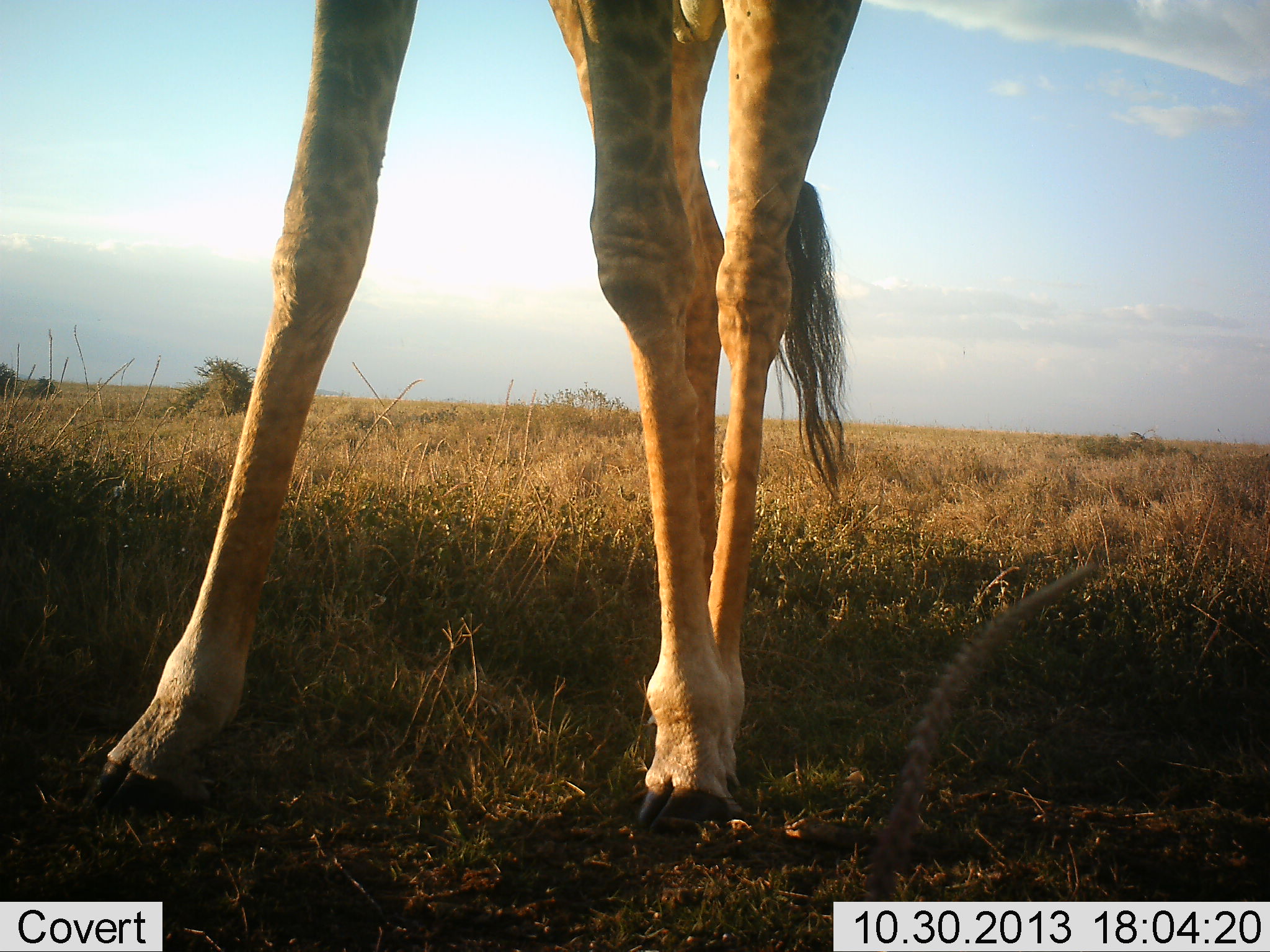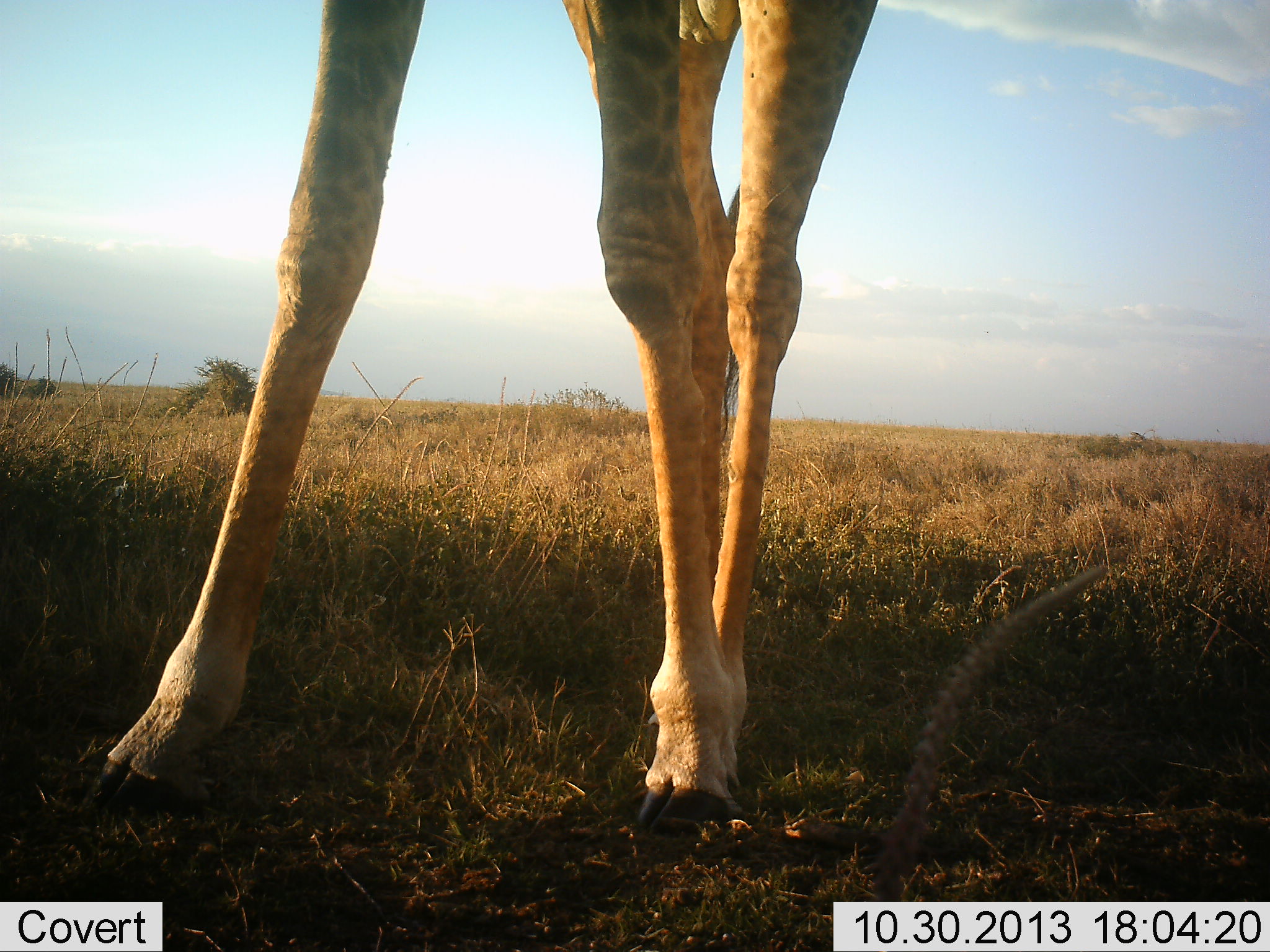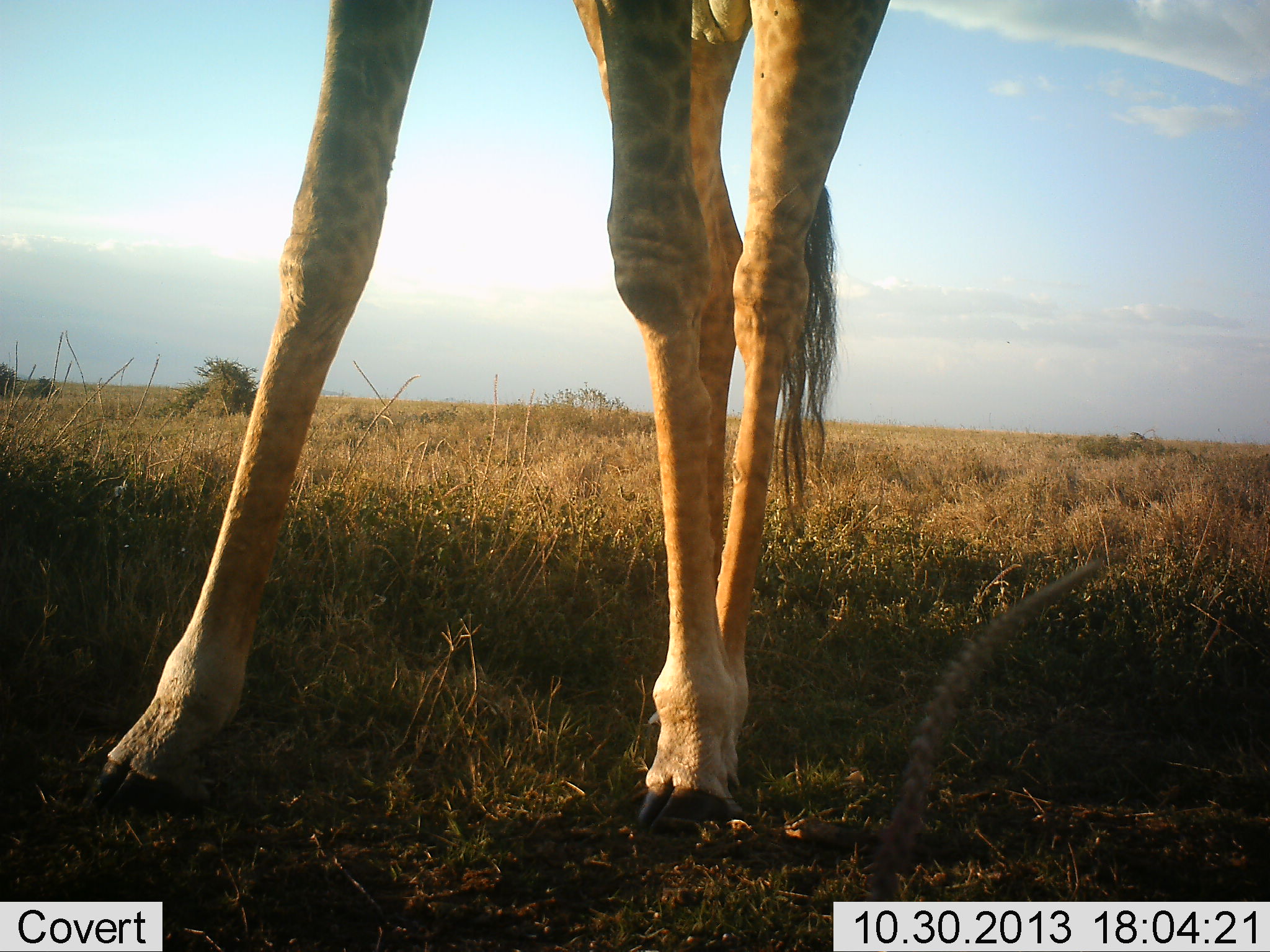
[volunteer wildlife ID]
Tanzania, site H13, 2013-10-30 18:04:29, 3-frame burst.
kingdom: Animalia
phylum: Chordata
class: Mammalia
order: Artiodactyla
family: Giraffidae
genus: Giraffa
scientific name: Giraffa camelopardalis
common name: giraffe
Giraffe (Giraffa camelopardalis), count 1. Behavior (volunteer vote fractions): standing 92%, resting 0%, moving 4%, interacting 0%. Young present (vote fraction): 0%. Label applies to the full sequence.